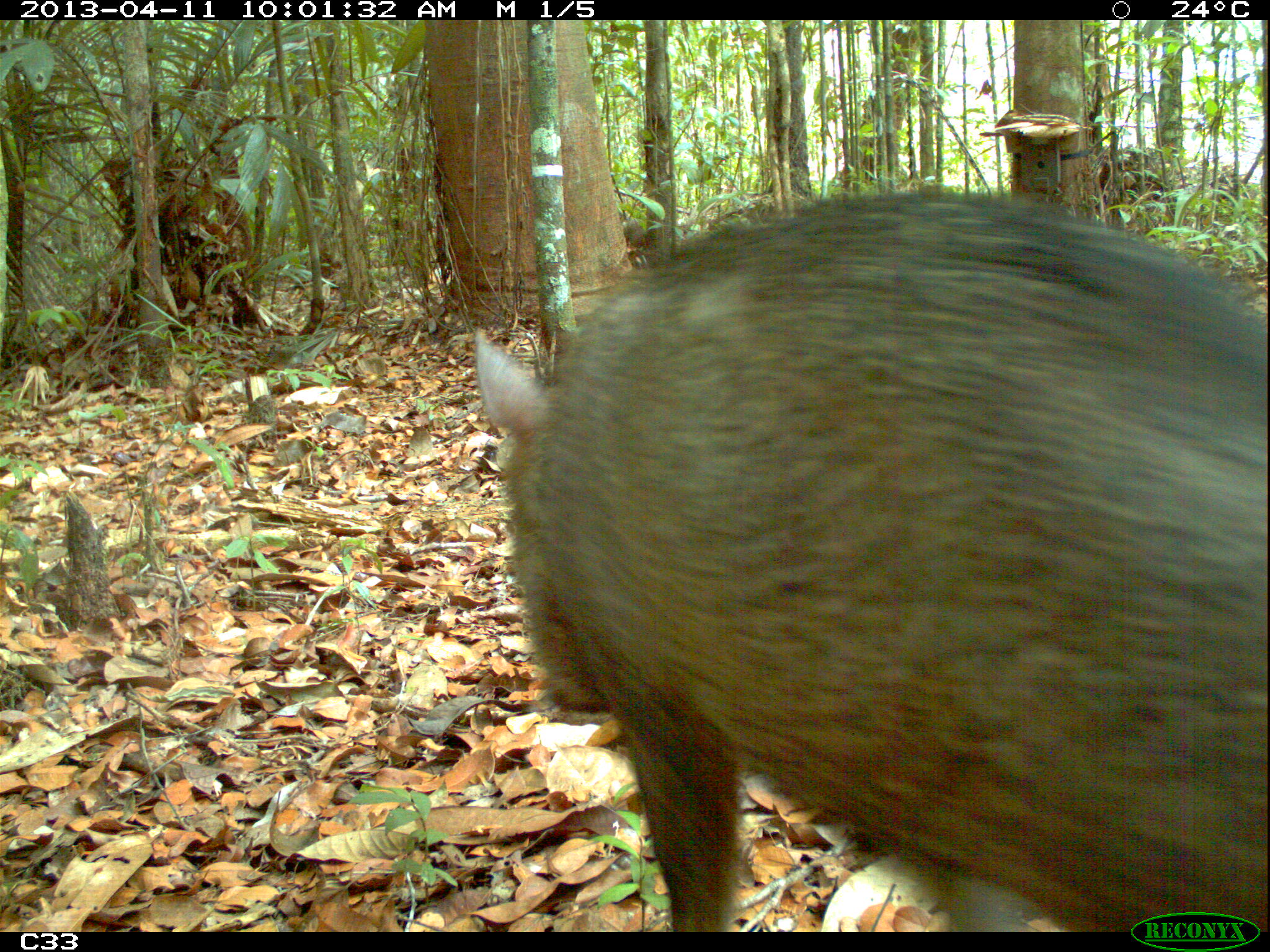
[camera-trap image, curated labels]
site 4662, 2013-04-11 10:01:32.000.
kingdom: Animalia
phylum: Chordata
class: Mammalia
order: Artiodactyla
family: Tayassuidae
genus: Pecari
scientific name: Pecari tajacu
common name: collared peccary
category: tayassu tajacu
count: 1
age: adult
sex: male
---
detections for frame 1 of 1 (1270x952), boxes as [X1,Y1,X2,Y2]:
tayassu tajacu: [472,188,1267,931]